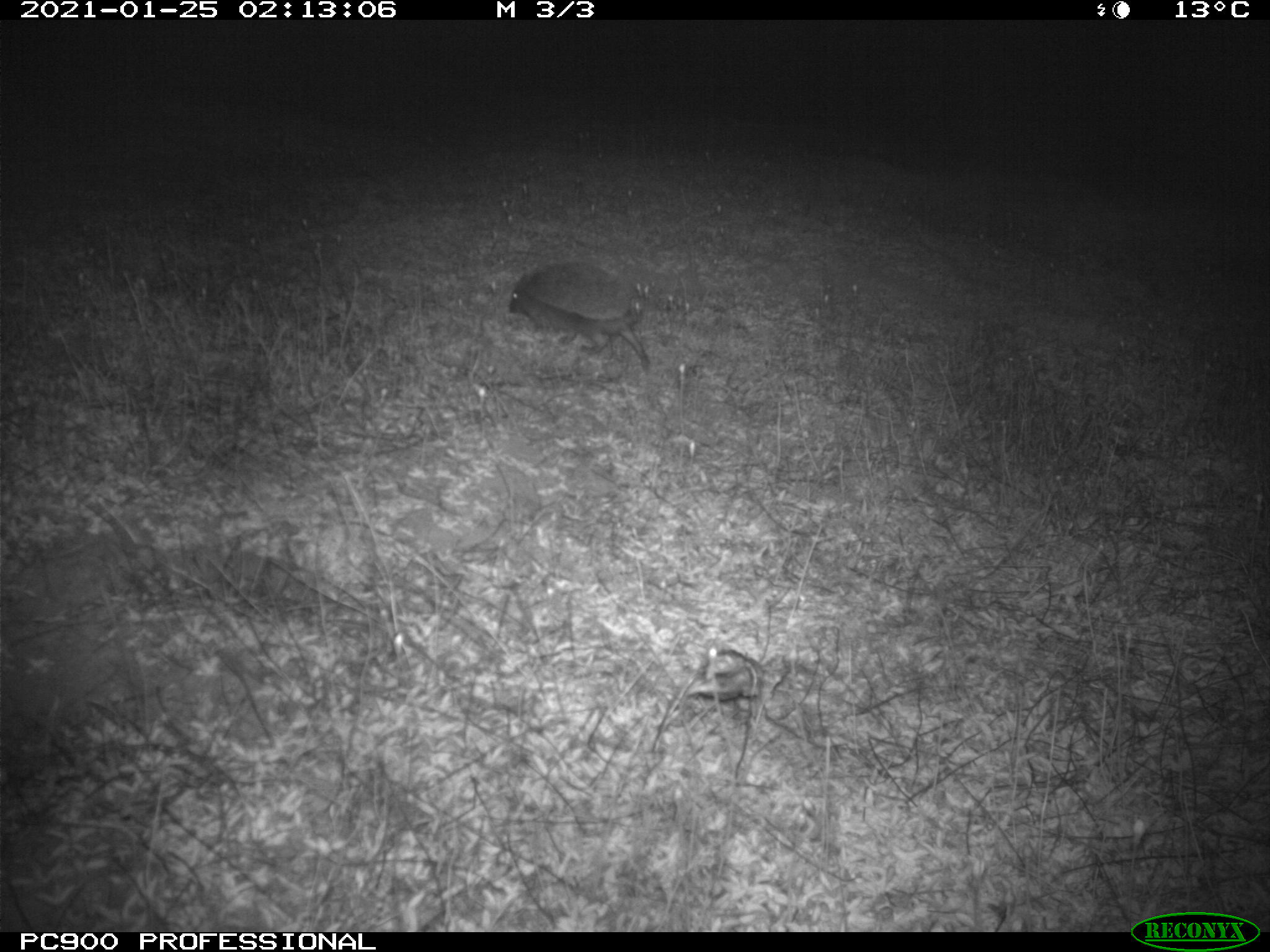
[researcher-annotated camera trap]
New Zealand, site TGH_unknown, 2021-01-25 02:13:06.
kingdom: Animalia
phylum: Chordata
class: Mammalia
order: Eulipotyphla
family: Erinaceidae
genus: Erinaceus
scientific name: Erinaceus europaeus europaeus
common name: european hedgehog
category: hedgehog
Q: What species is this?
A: Hedgehog (european hedgehog) (Erinaceus europaeus europaeus).